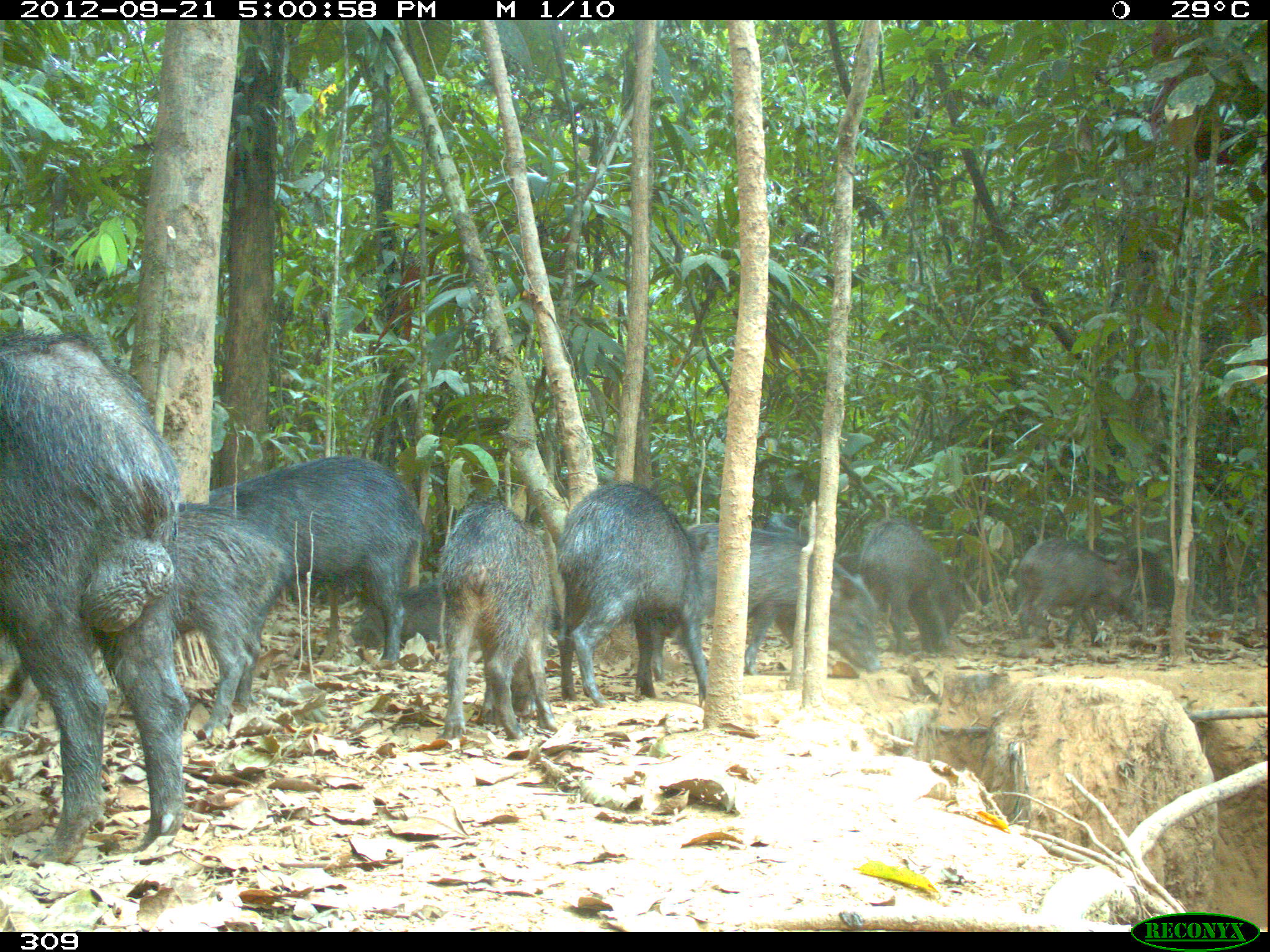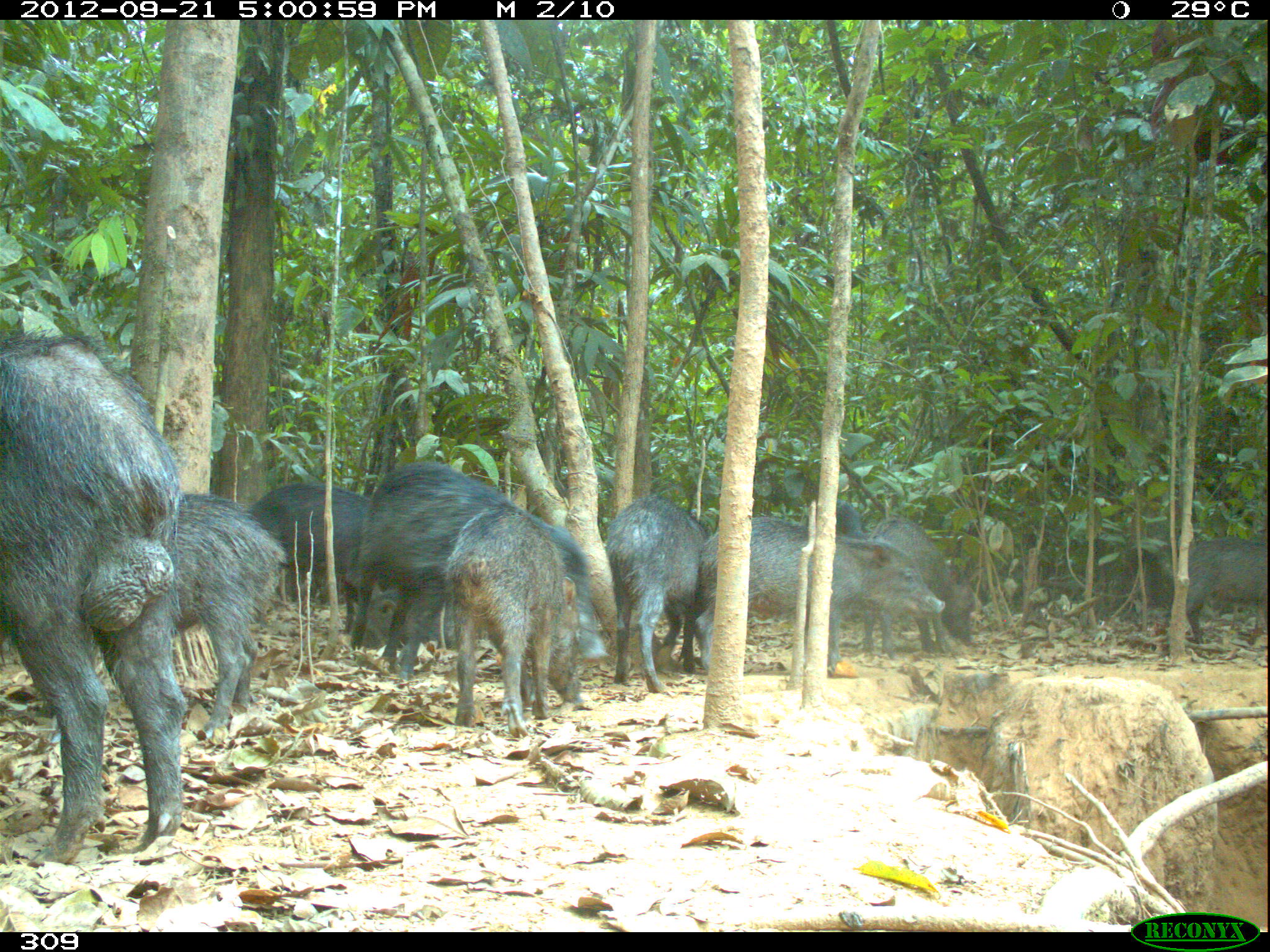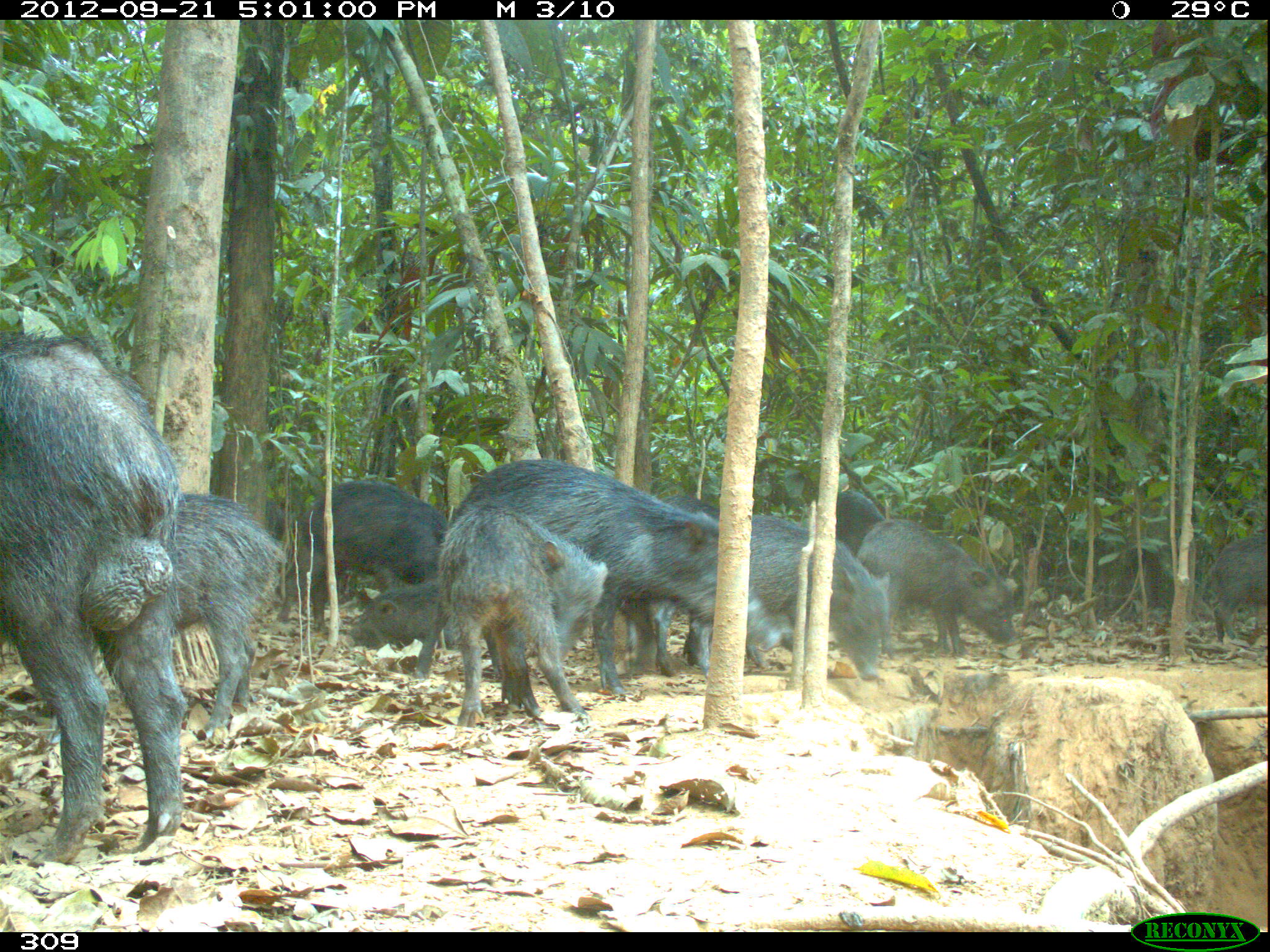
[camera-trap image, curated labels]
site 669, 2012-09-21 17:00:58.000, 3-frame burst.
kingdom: Animalia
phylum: Chordata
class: Mammalia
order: Artiodactyla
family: Tayassuidae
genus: Tayassu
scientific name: Tayassu pecari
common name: white-lipped peccary